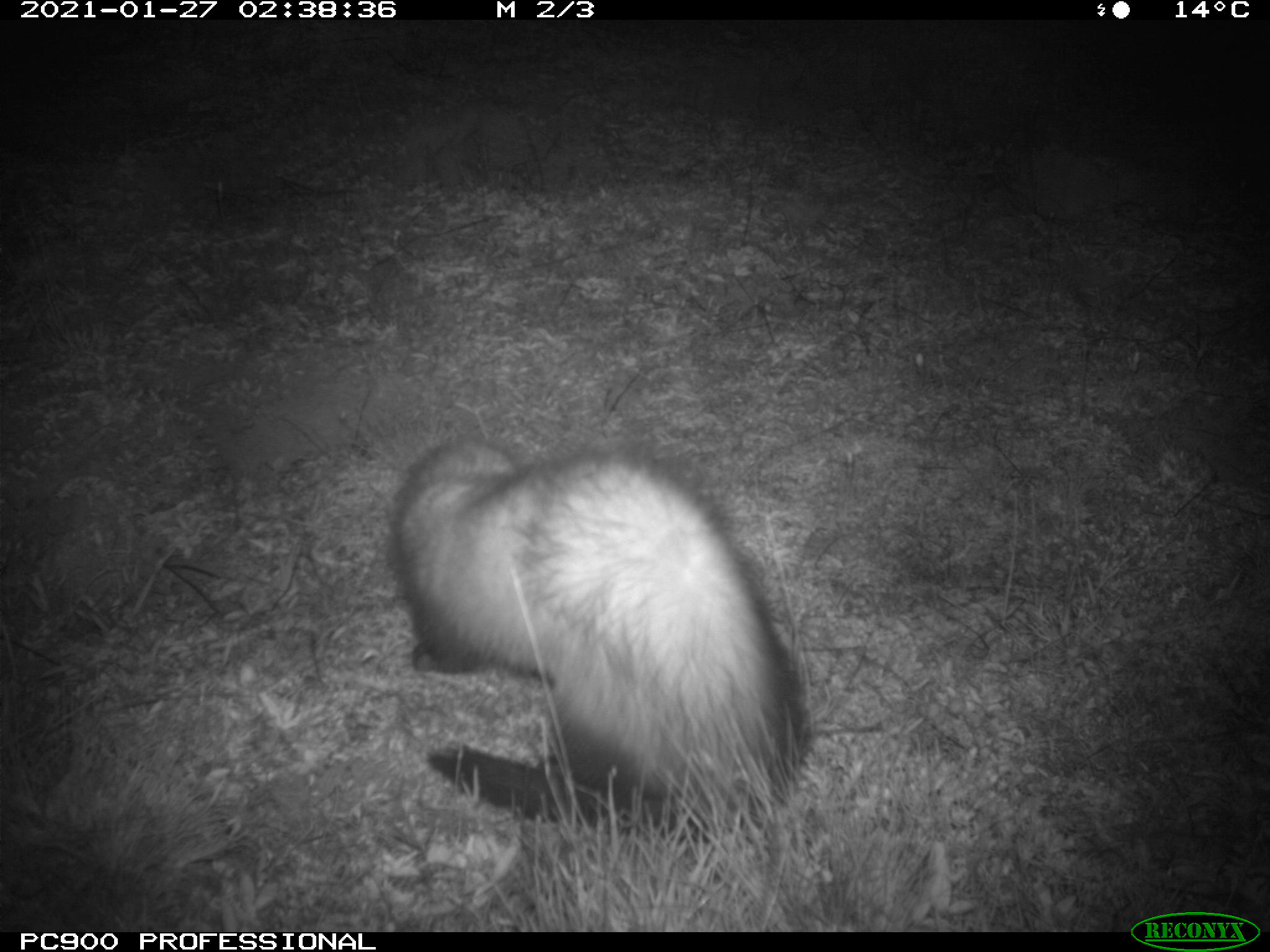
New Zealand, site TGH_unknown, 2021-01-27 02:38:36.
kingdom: Animalia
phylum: Chordata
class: Mammalia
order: Carnivora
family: Mustelidae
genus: Mustela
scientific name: Mustela furo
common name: ferret